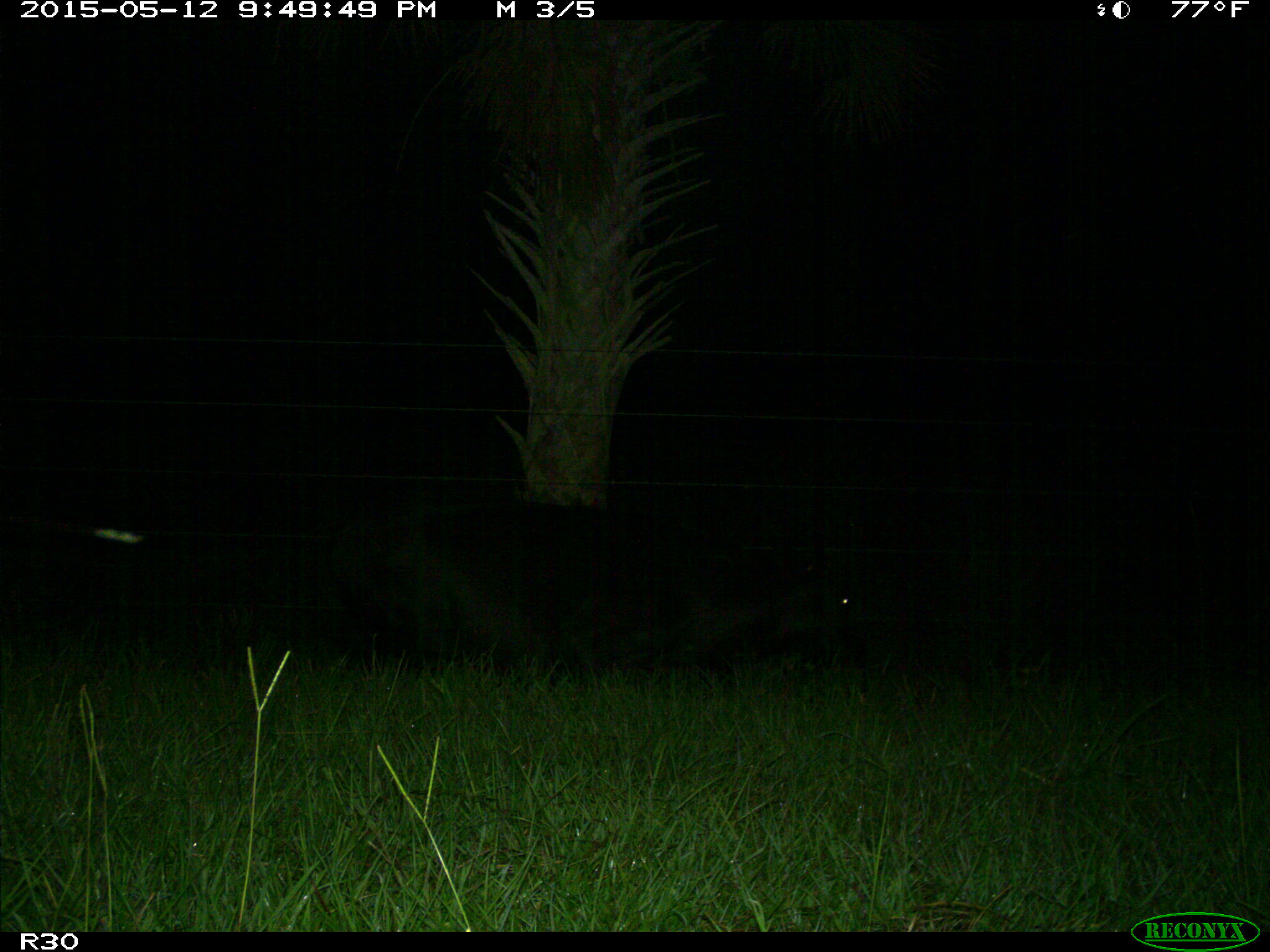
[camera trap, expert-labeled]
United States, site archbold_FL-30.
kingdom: Animalia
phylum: Chordata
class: Mammalia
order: Artiodactyla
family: Bovidae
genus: Bos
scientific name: Bos taurus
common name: domestic cow